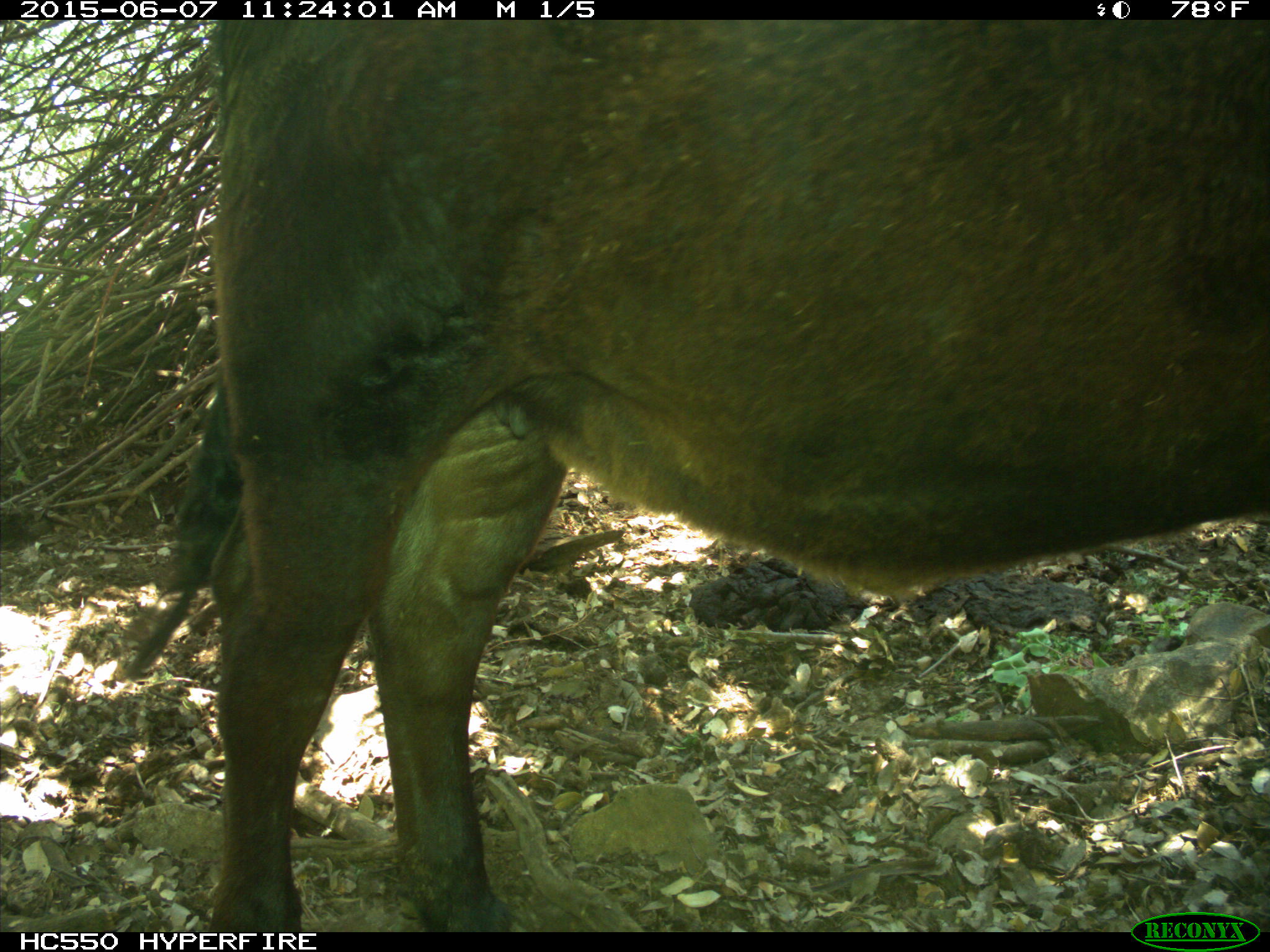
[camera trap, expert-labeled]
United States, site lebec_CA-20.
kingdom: Animalia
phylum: Chordata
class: Mammalia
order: Artiodactyla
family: Bovidae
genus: Bos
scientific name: Bos taurus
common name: domestic cow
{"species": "Bos taurus (domestic cow)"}